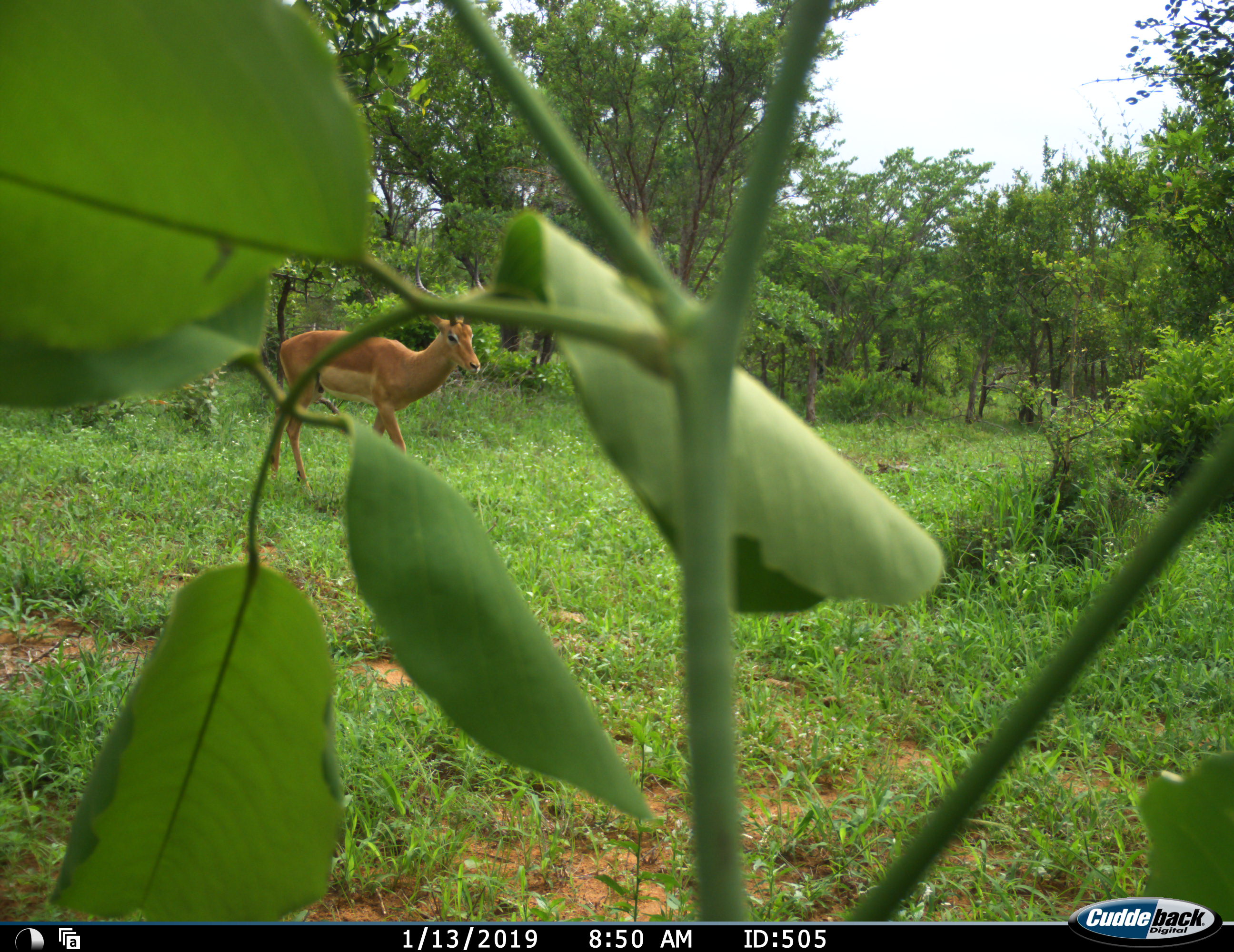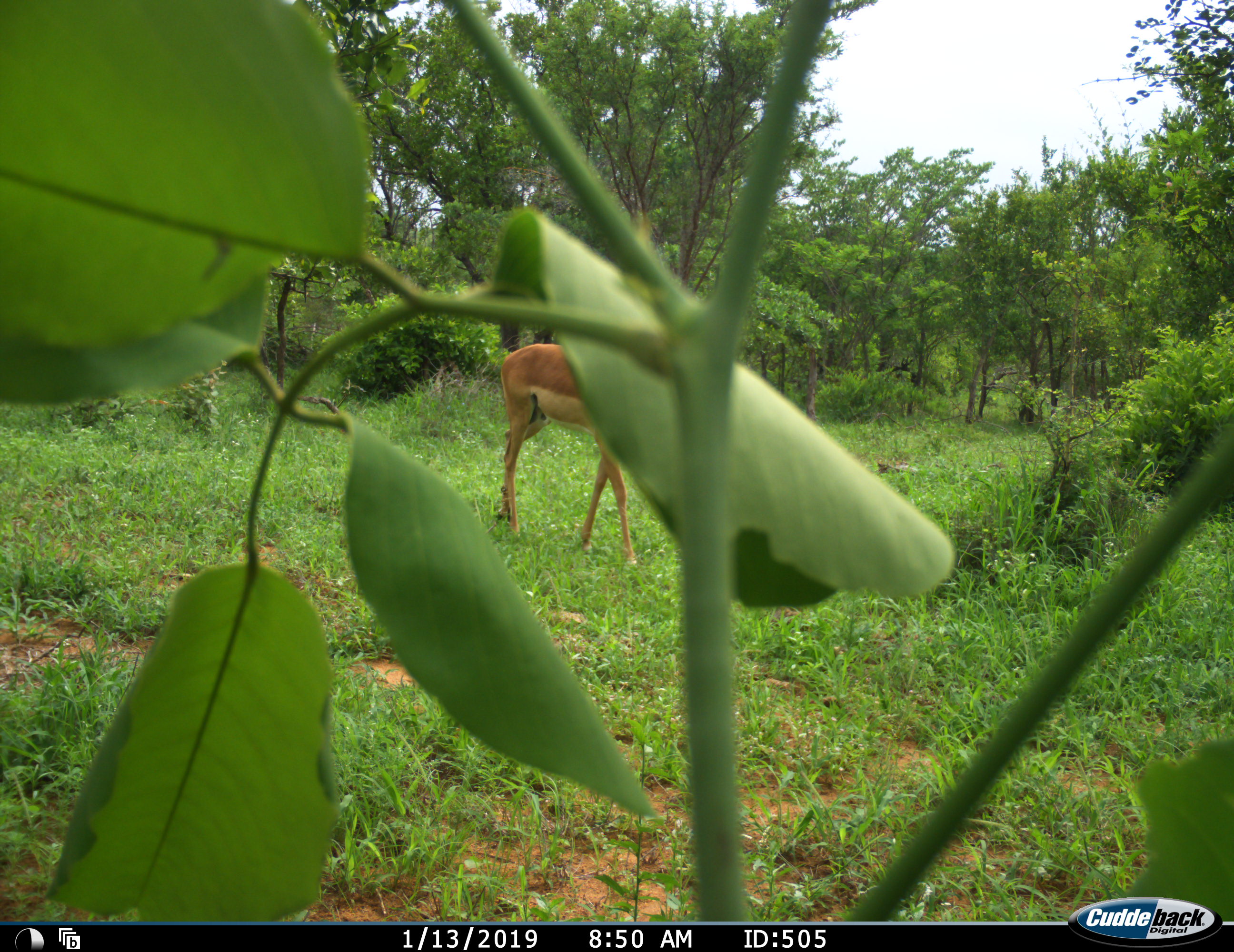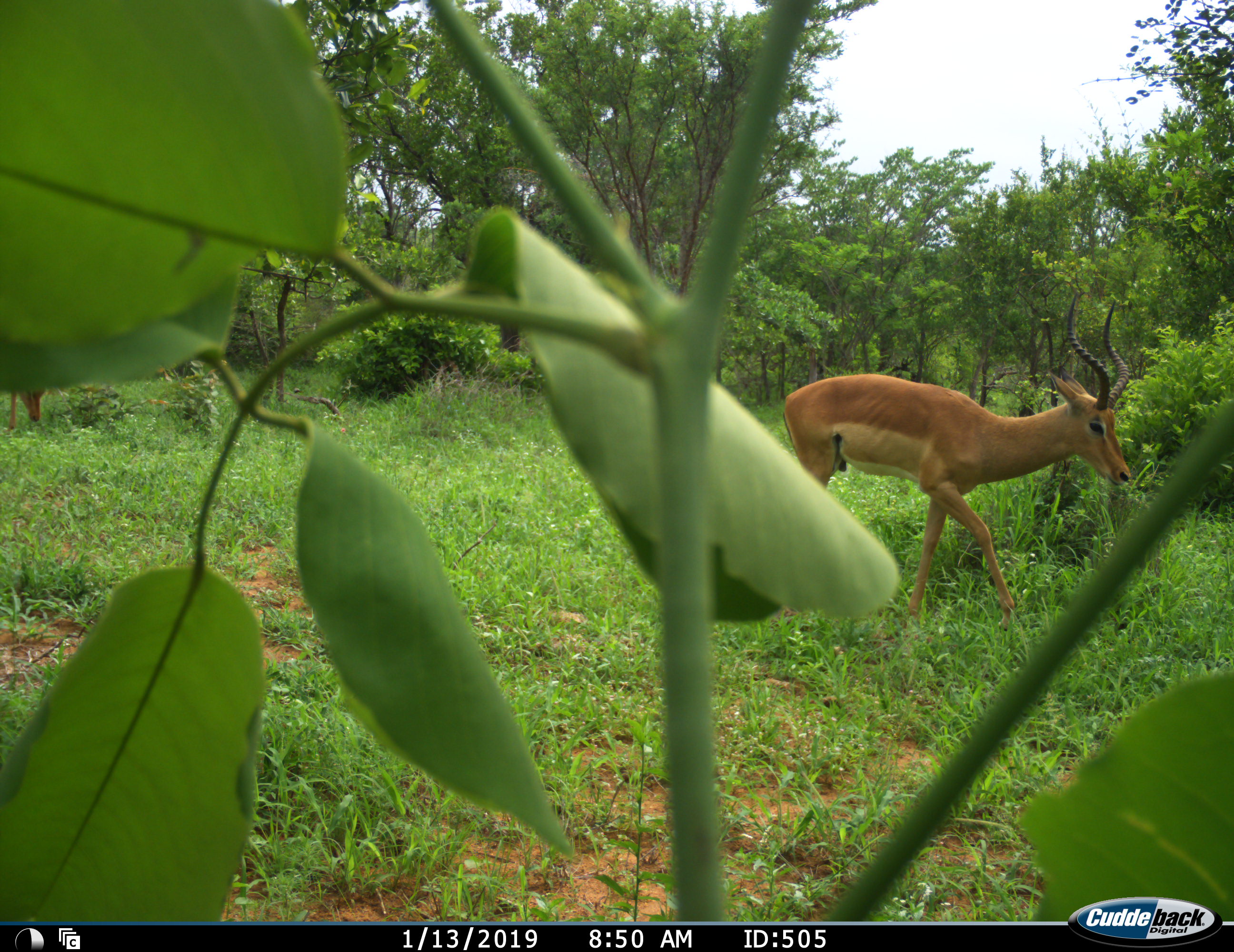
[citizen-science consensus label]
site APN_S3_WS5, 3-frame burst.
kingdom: Animalia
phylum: Chordata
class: Mammalia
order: Artiodactyla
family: Bovidae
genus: Aepyceros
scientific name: Aepyceros melampus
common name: impala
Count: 1.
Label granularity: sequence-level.